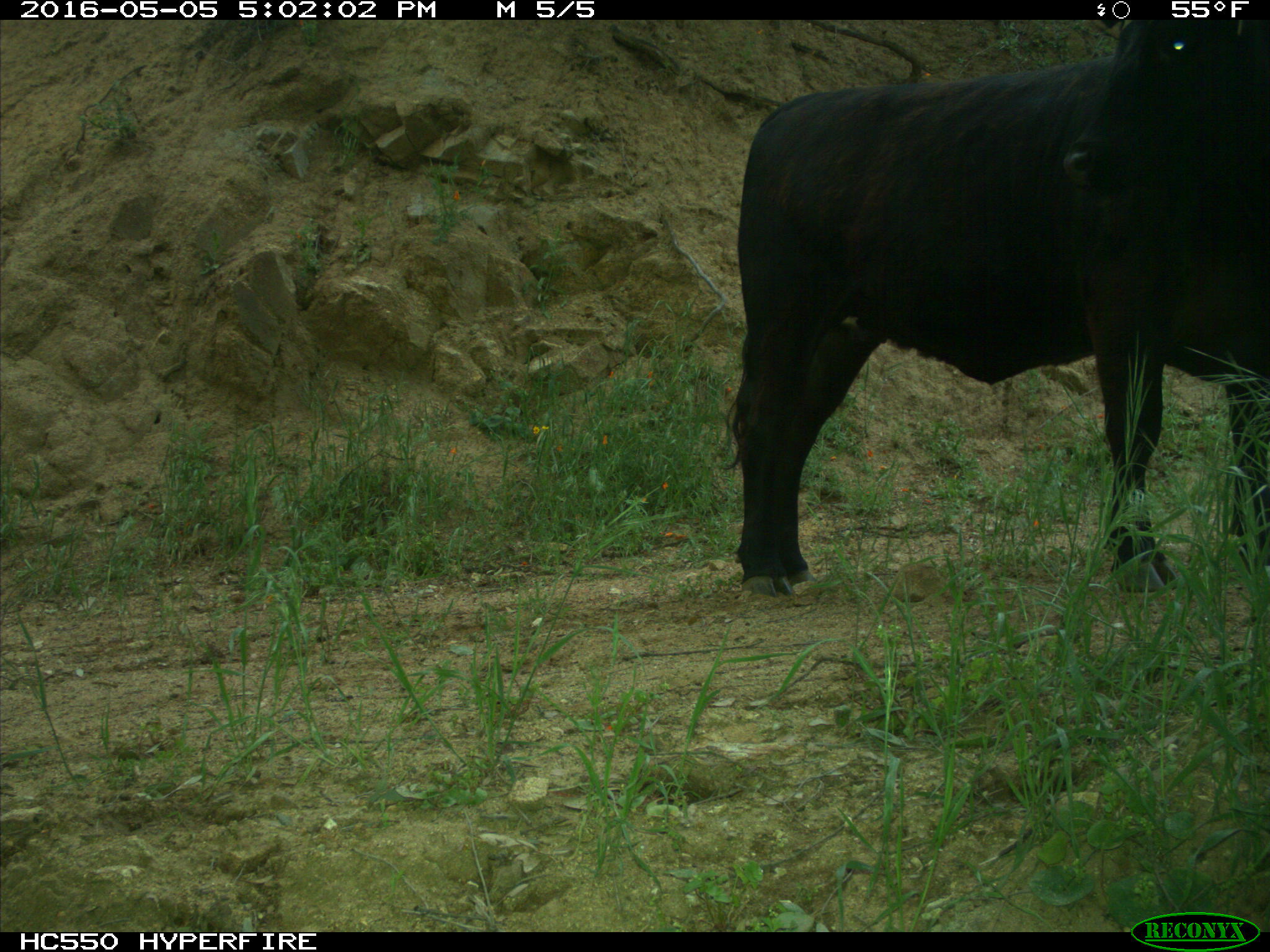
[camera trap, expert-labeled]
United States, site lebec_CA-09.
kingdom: Animalia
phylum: Chordata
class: Mammalia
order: Artiodactyla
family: Bovidae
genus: Bos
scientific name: Bos taurus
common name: domestic cow